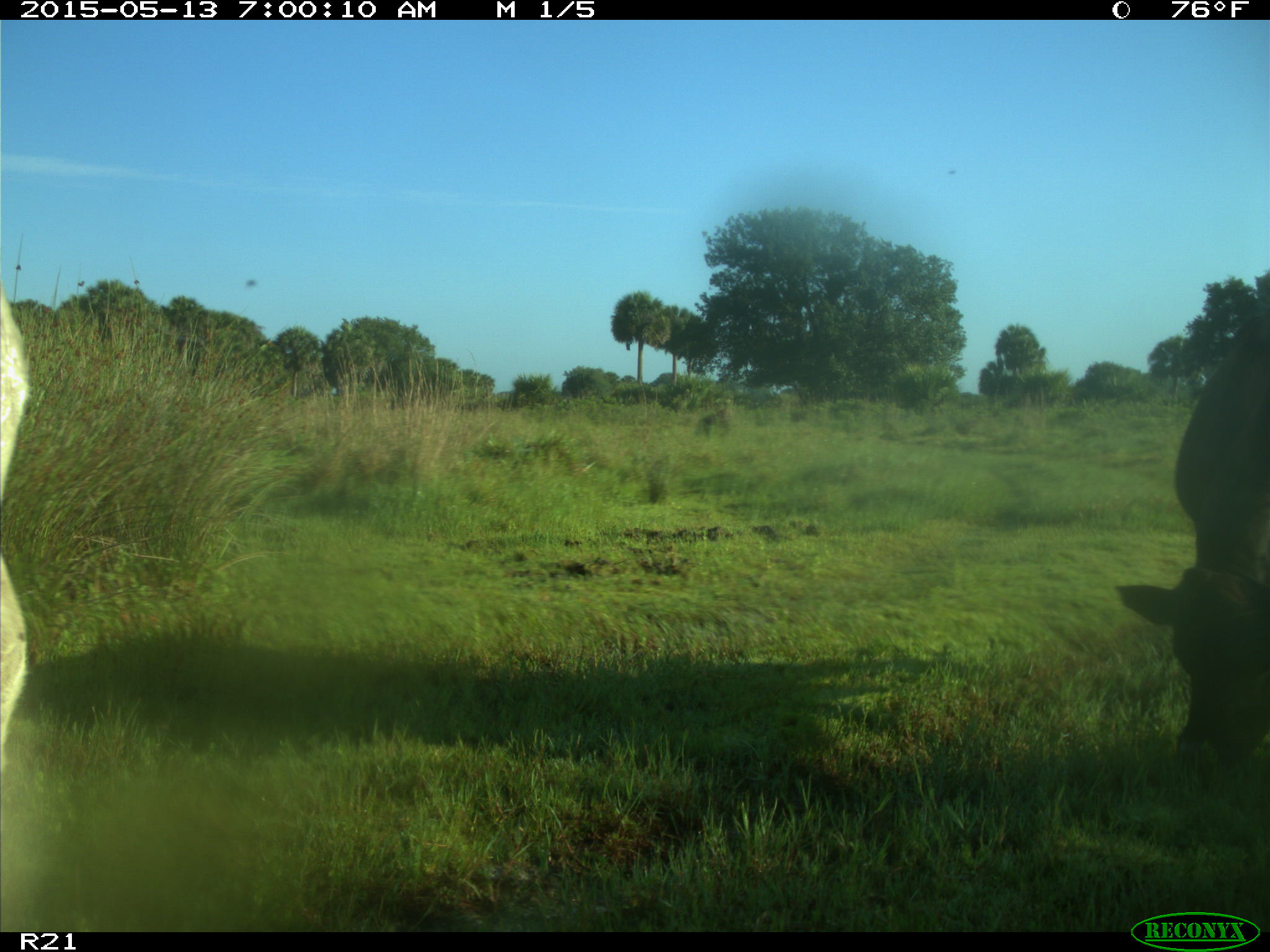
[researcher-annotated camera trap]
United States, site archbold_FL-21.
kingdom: Animalia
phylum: Chordata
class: Mammalia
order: Artiodactyla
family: Bovidae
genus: Bos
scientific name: Bos taurus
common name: domestic cow